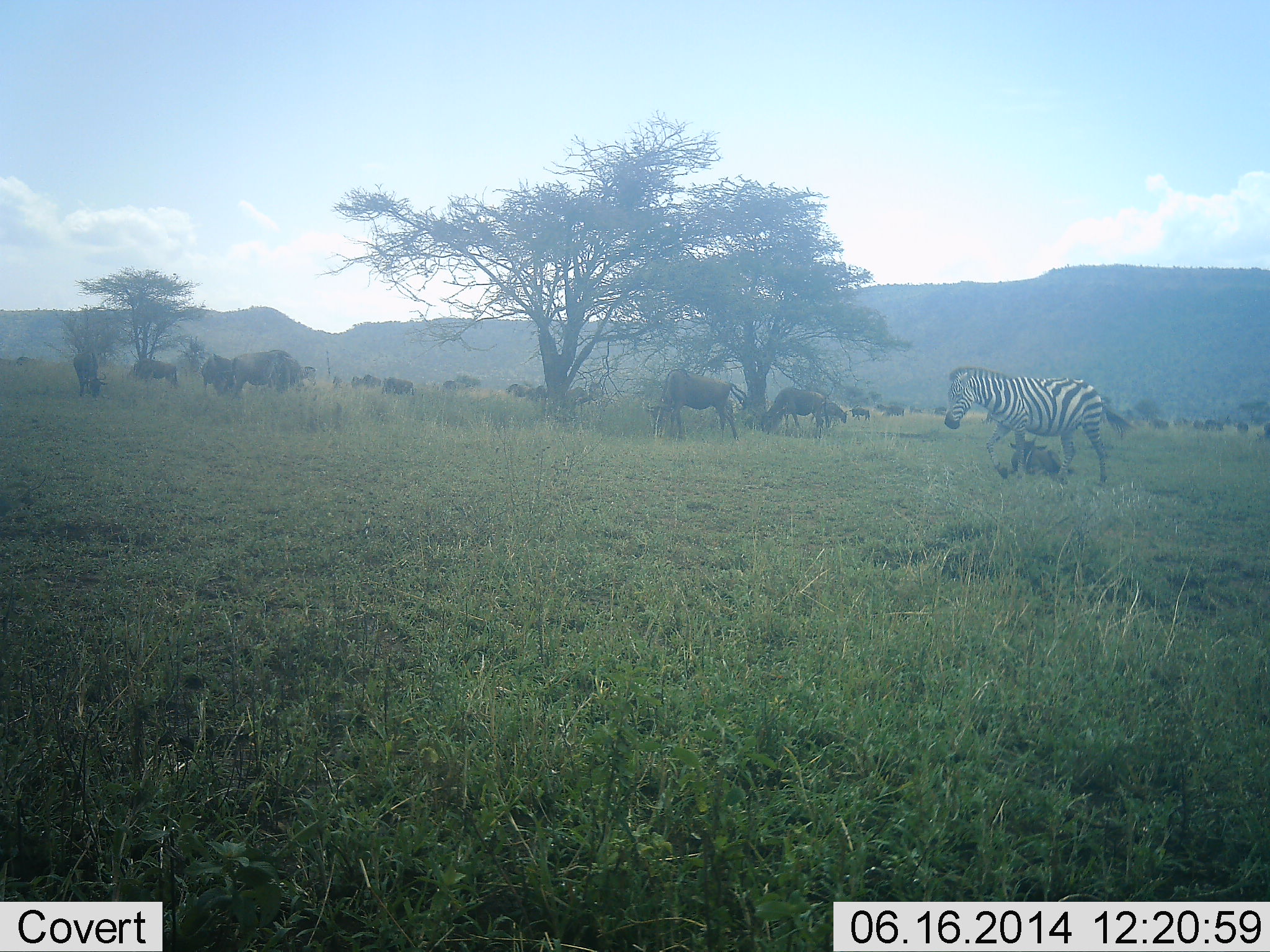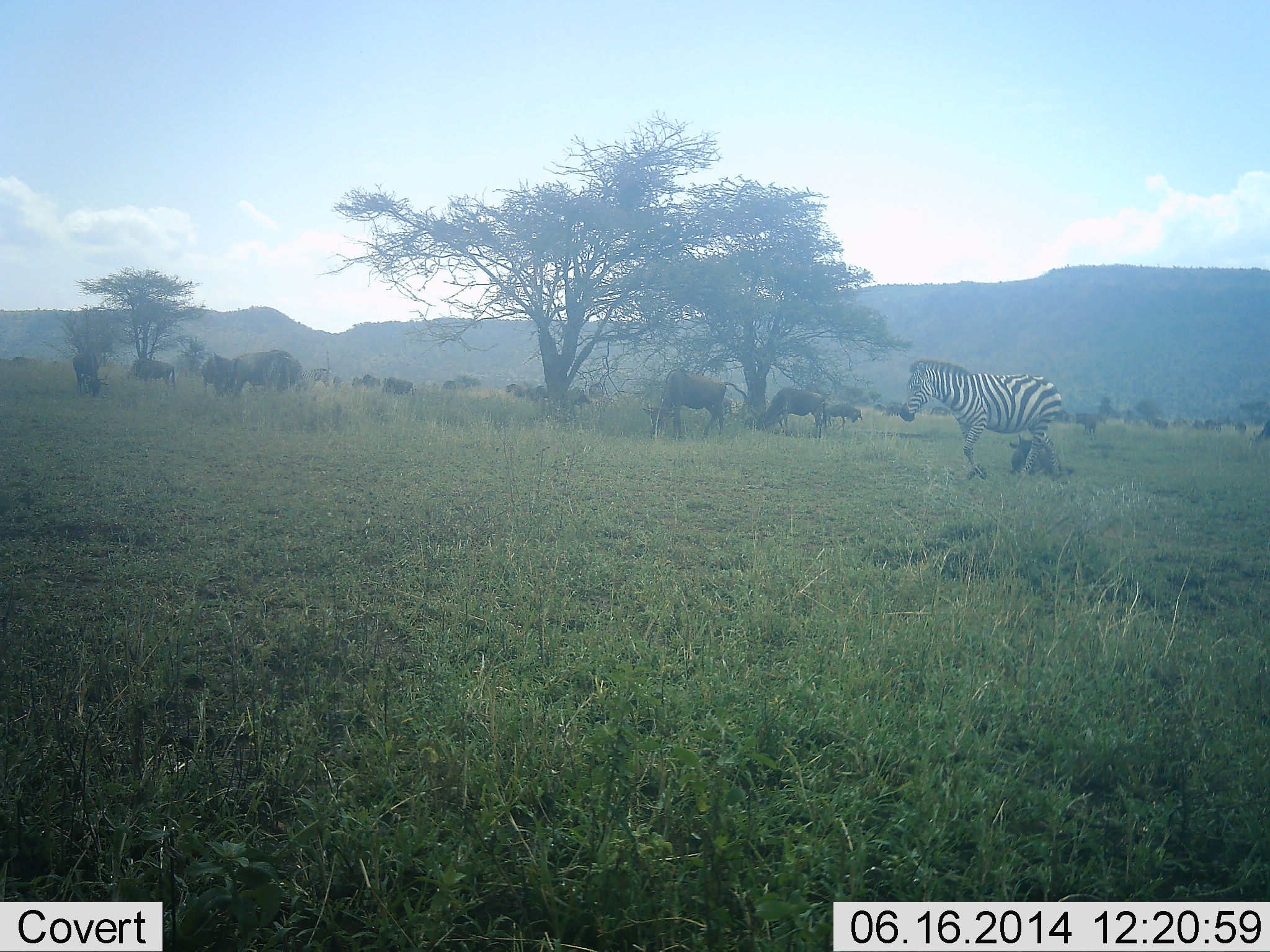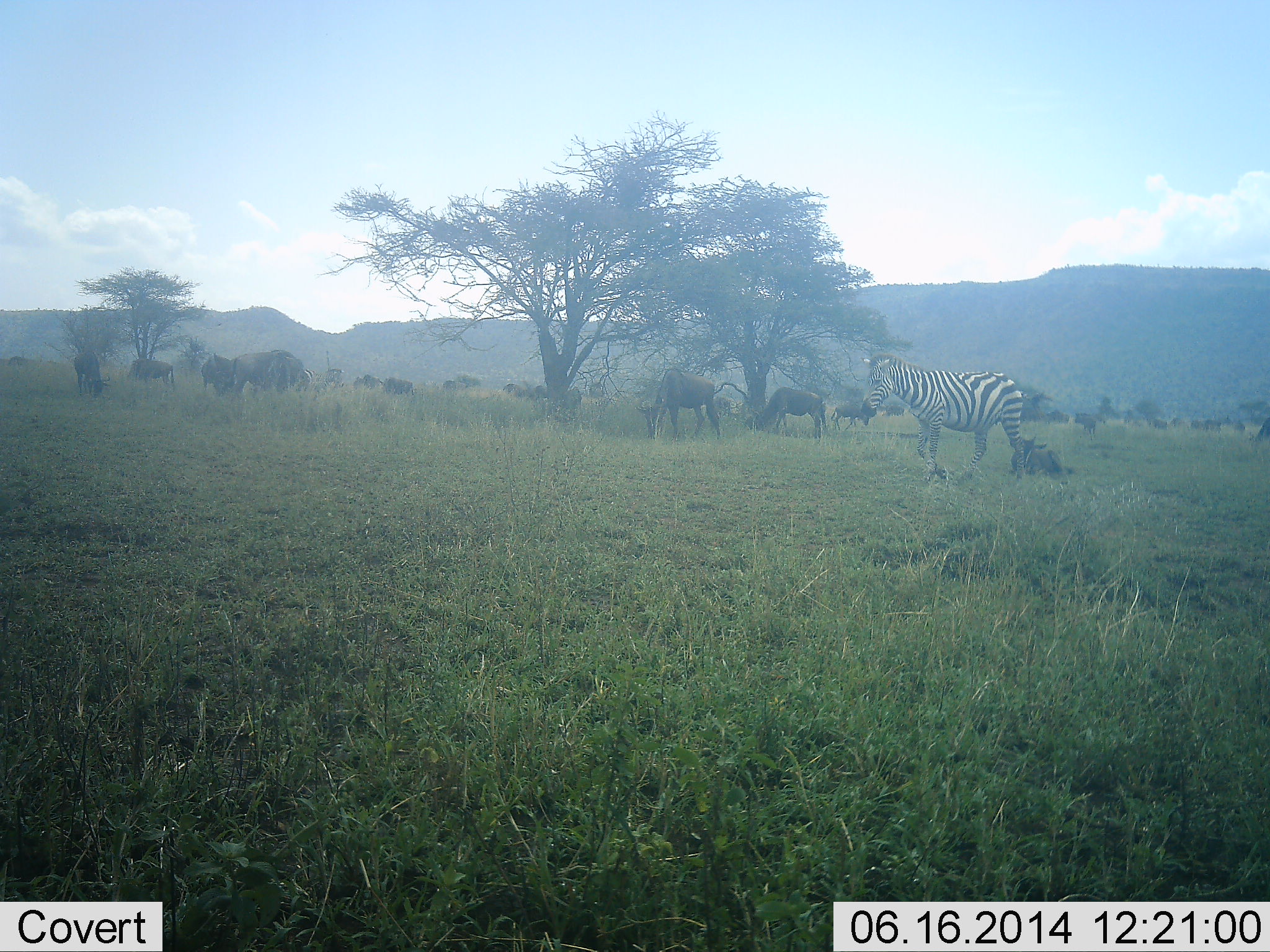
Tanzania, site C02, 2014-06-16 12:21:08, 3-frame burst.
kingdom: Animalia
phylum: Chordata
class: Mammalia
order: Artiodactyla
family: Bovidae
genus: Connochaetes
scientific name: Connochaetes taurinus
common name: blue wildebeest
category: wildebeest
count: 11-50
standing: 55%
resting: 27%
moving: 36%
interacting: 9%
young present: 0%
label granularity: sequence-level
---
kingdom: Animalia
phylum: Chordata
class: Mammalia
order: Perissodactyla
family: Equidae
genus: Equus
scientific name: Equus quagga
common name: plains zebra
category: zebra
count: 1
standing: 31%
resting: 6%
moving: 75%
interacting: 0%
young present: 6%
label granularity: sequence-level